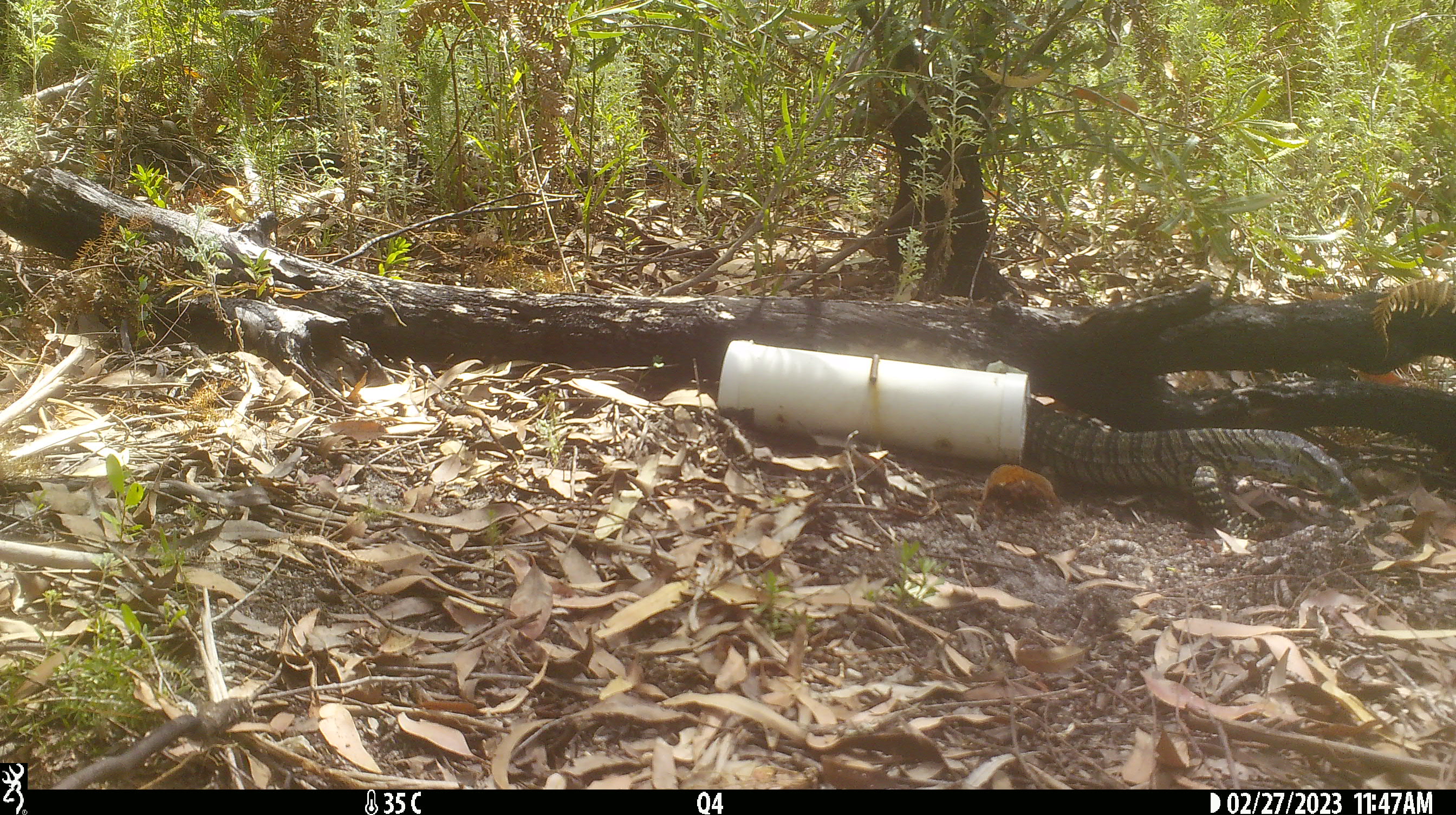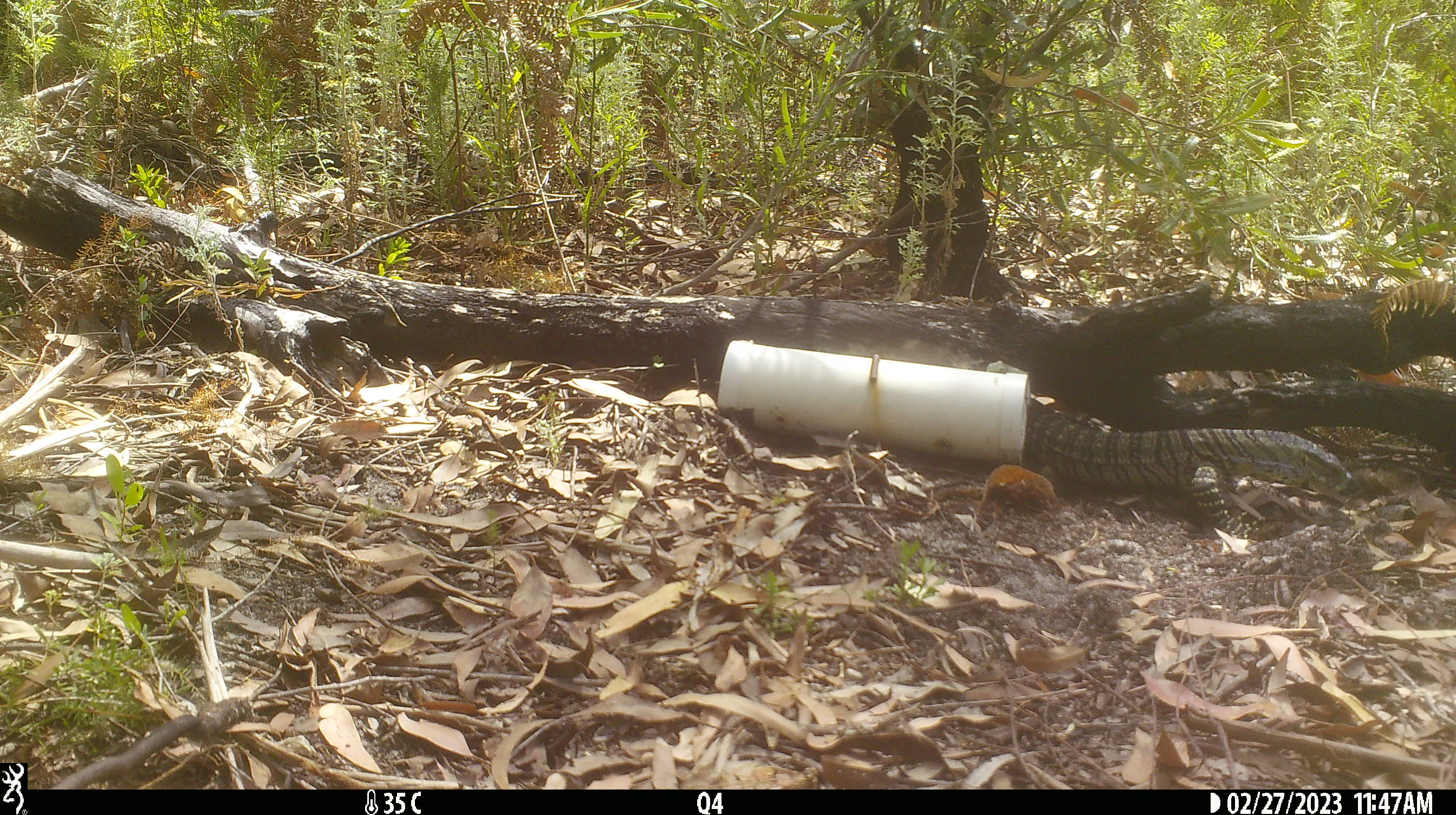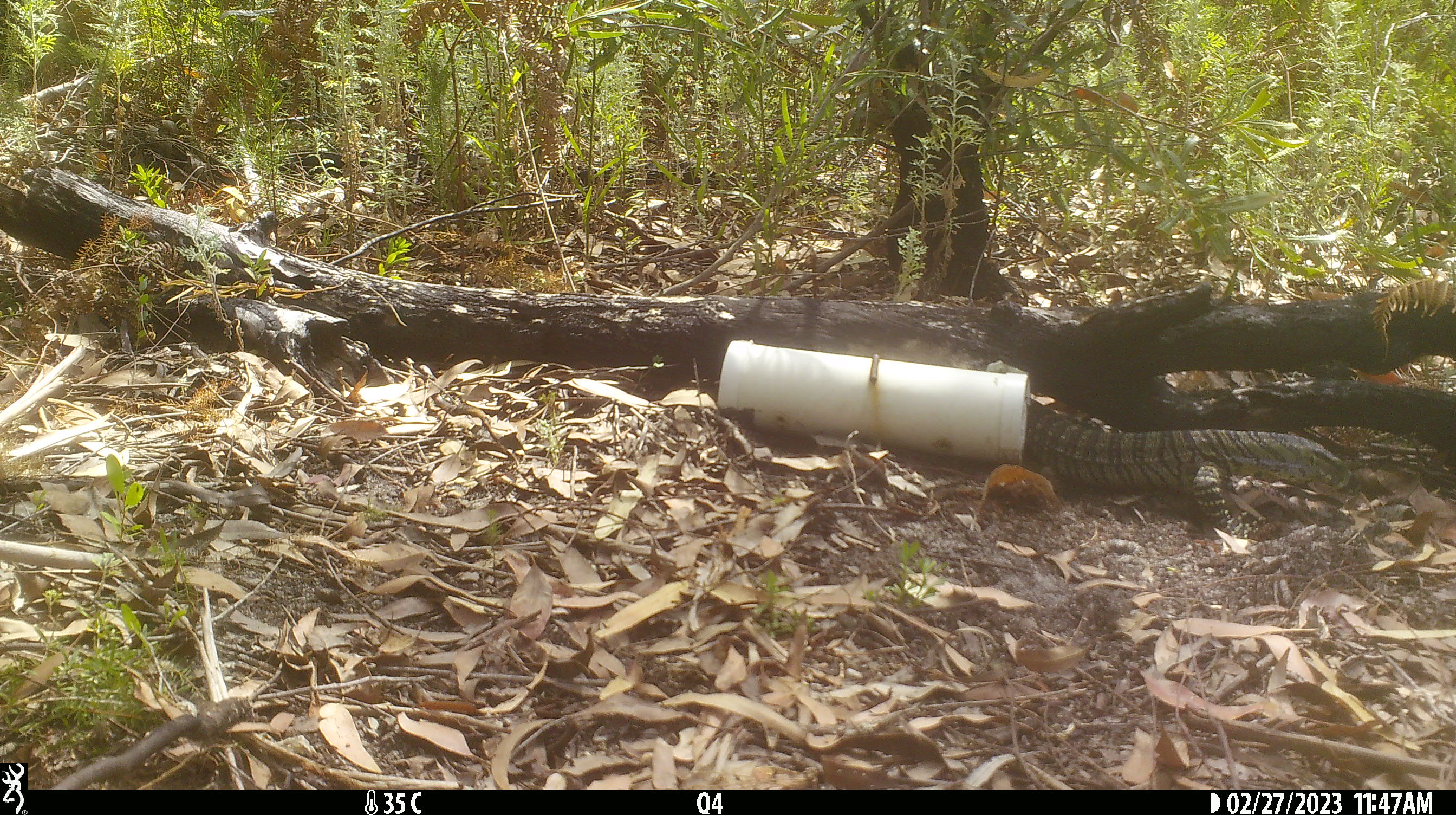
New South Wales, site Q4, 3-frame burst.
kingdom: Animalia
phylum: Chordata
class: Reptilia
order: Squamata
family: Varanidae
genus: Varanus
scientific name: Varanus varius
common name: lace monitor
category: goanna